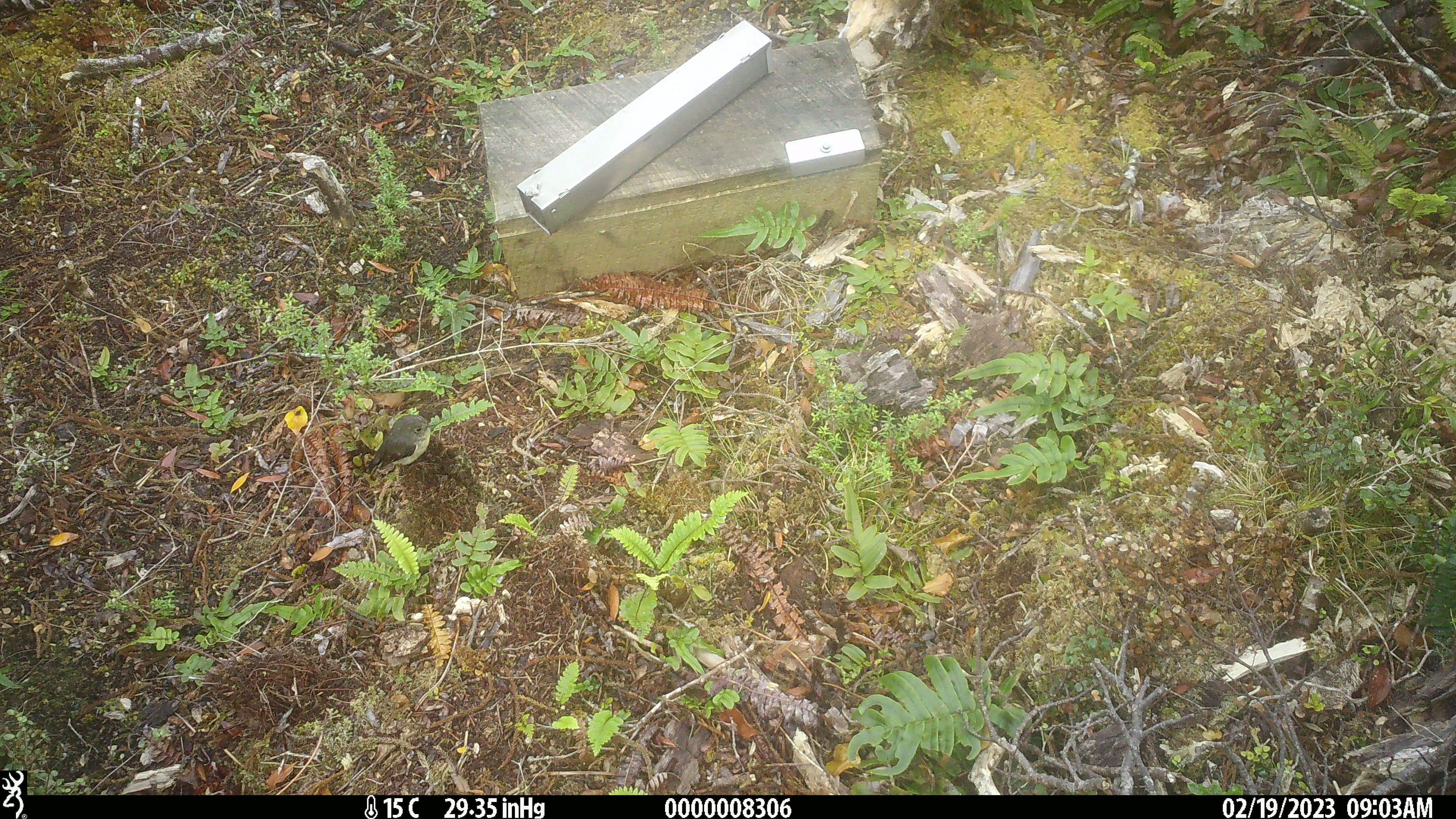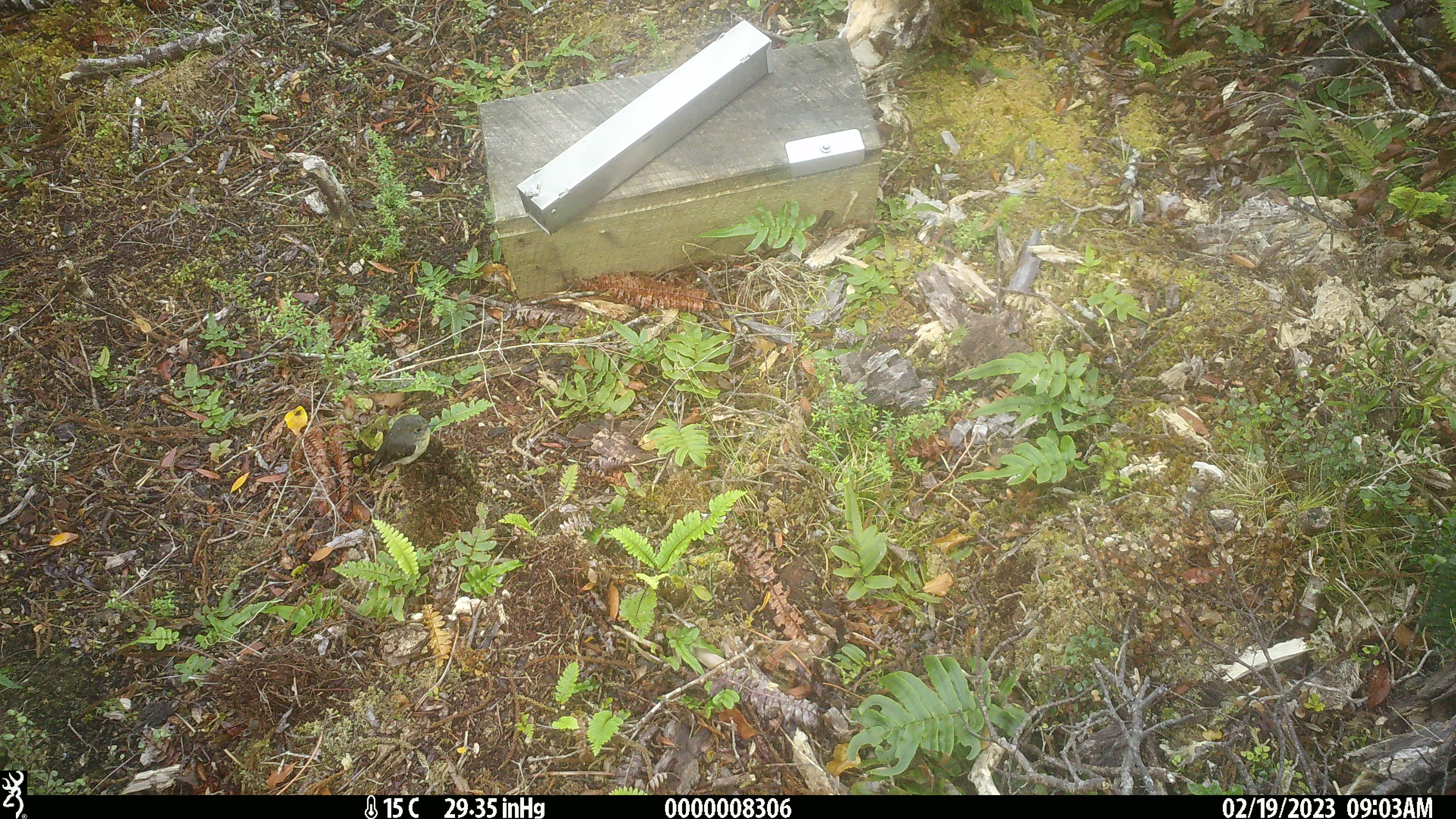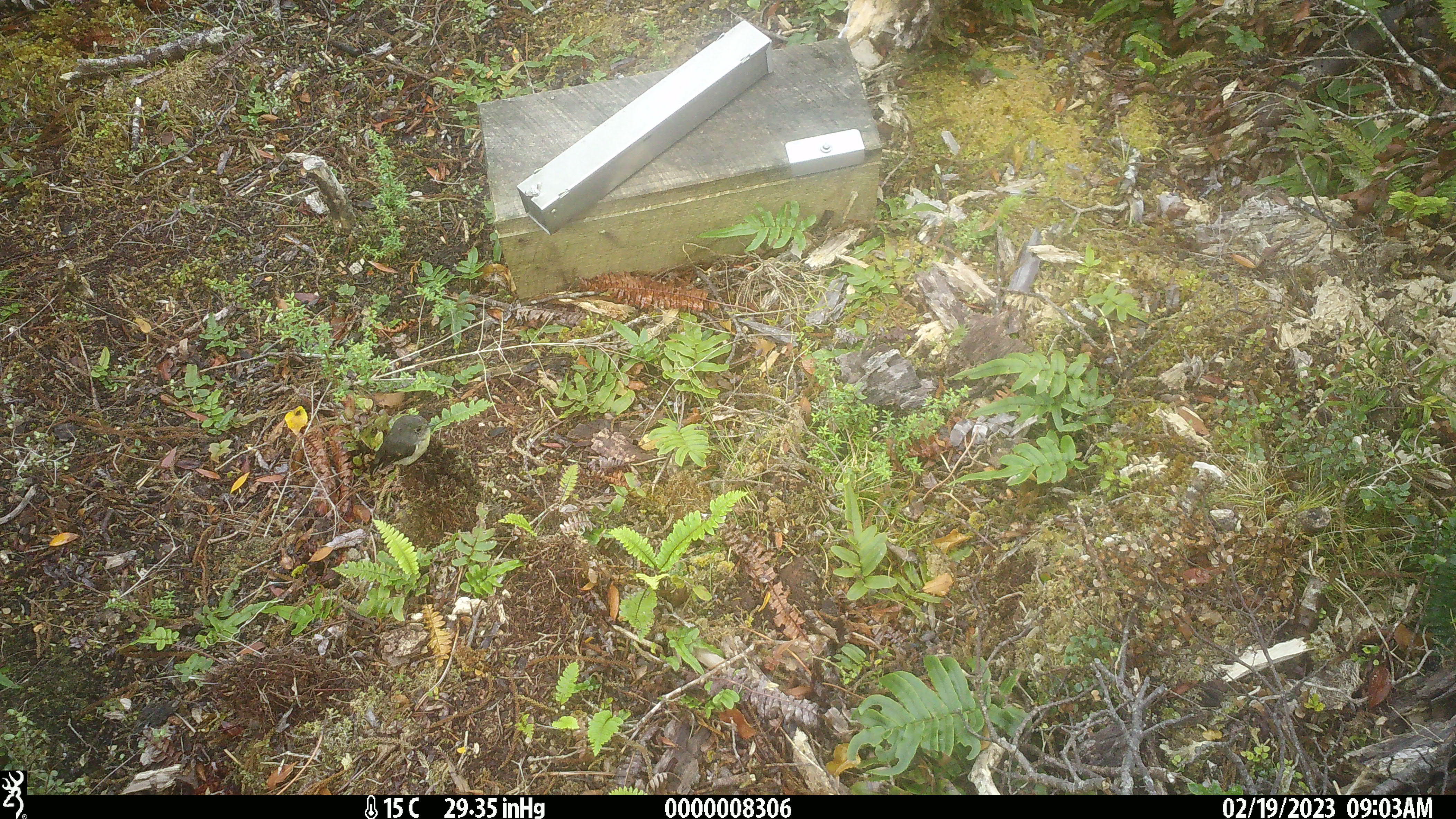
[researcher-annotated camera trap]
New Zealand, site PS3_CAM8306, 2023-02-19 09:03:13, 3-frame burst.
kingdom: Animalia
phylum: Chordata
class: Aves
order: Passeriformes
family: Petroicidae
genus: Petroica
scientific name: Petroica macrocephala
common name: tomtit